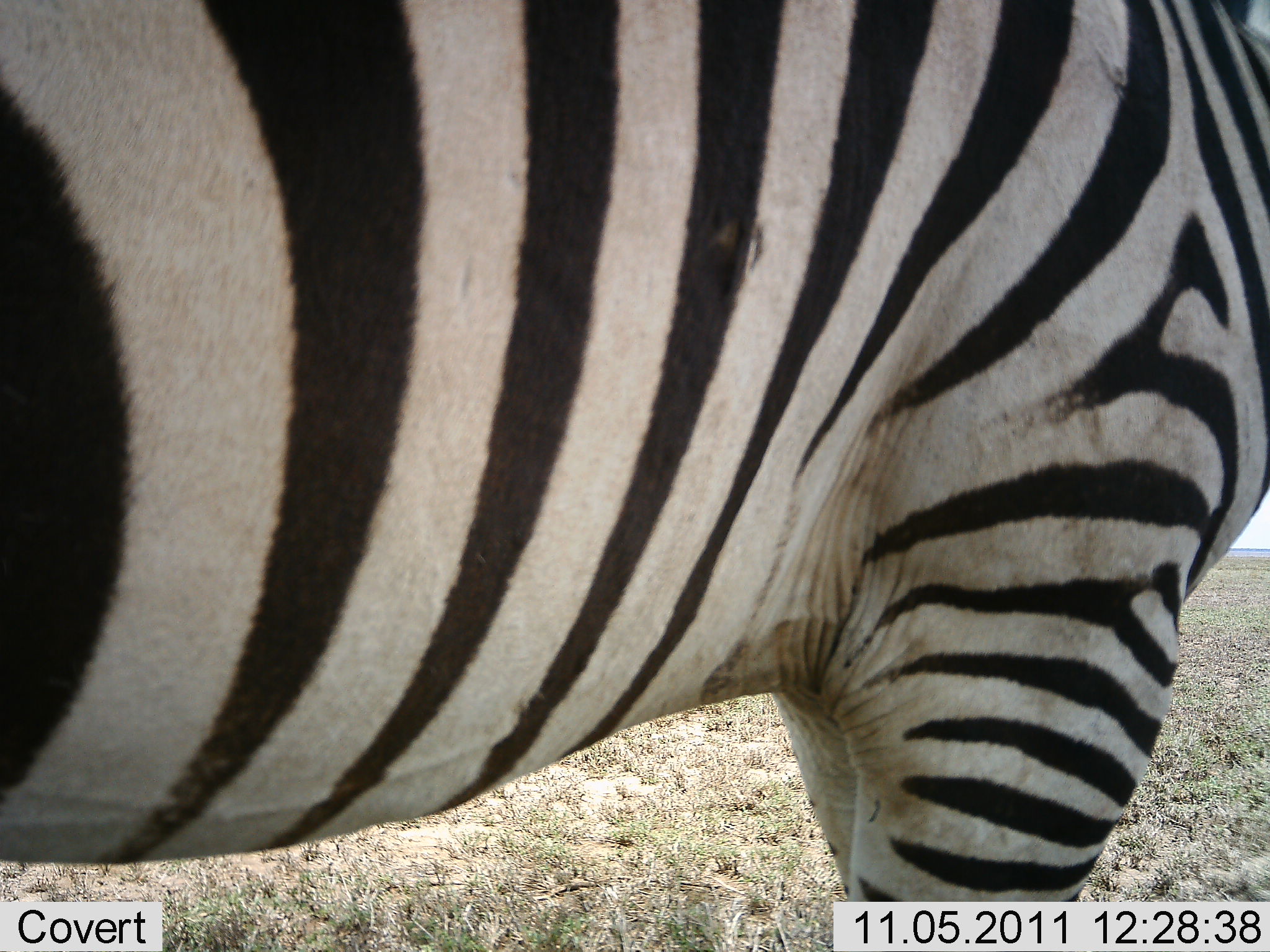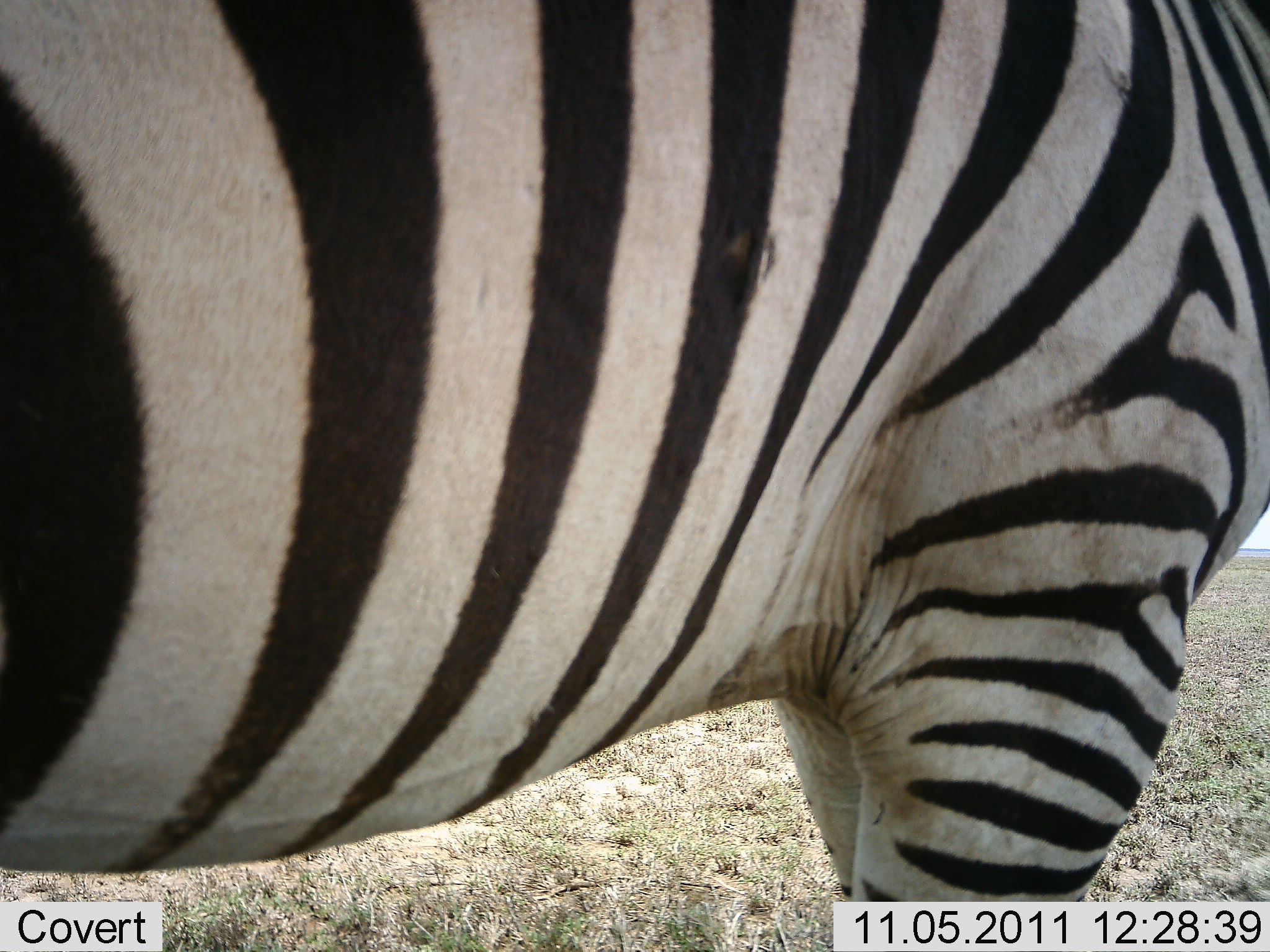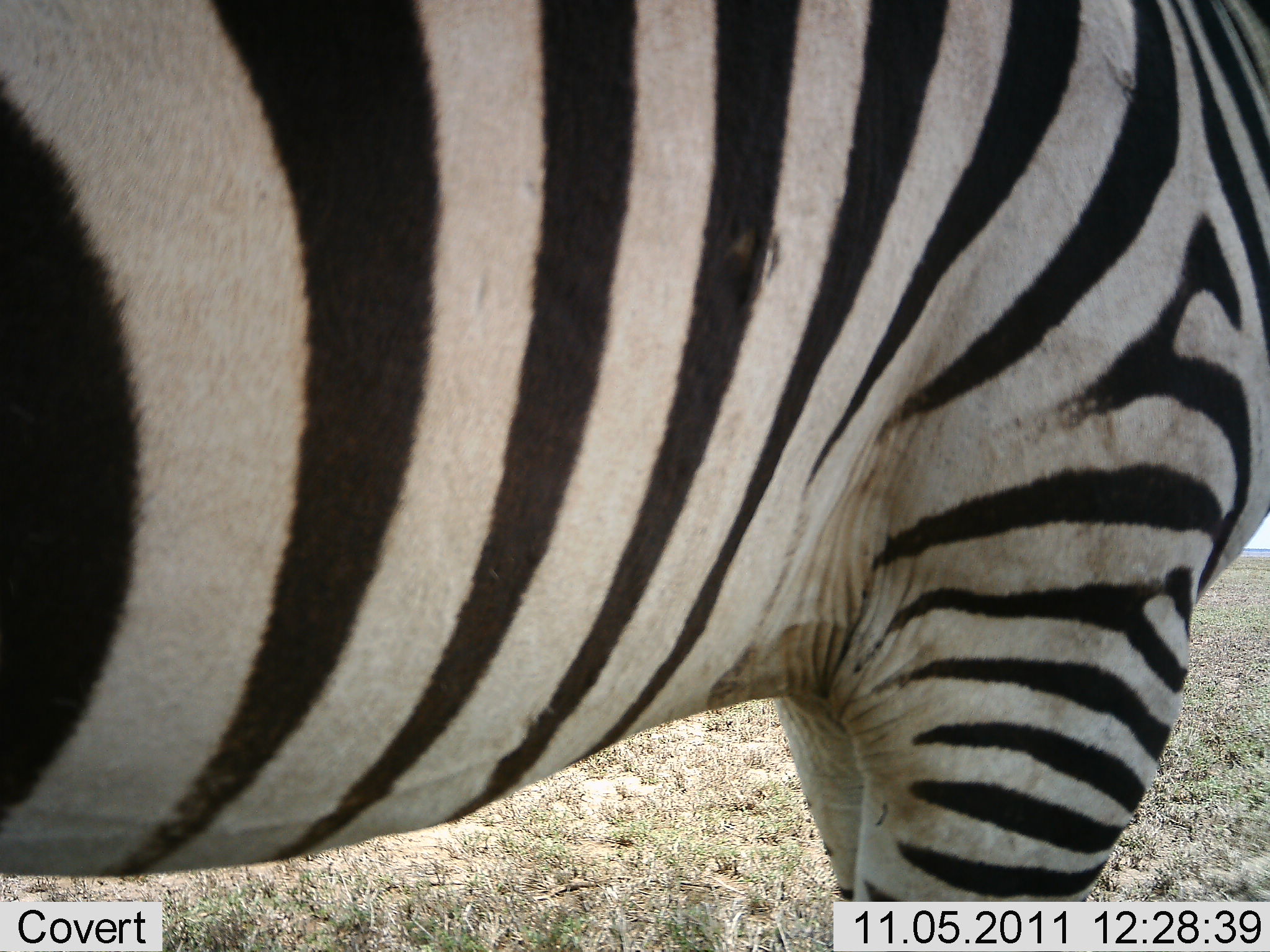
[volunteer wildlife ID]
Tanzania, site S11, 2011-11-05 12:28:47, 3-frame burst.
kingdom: Animalia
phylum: Chordata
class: Mammalia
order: Perissodactyla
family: Equidae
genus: Equus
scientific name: Equus quagga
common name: plains zebra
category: zebra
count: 1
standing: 100%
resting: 0%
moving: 0%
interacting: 0%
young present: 0%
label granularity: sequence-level